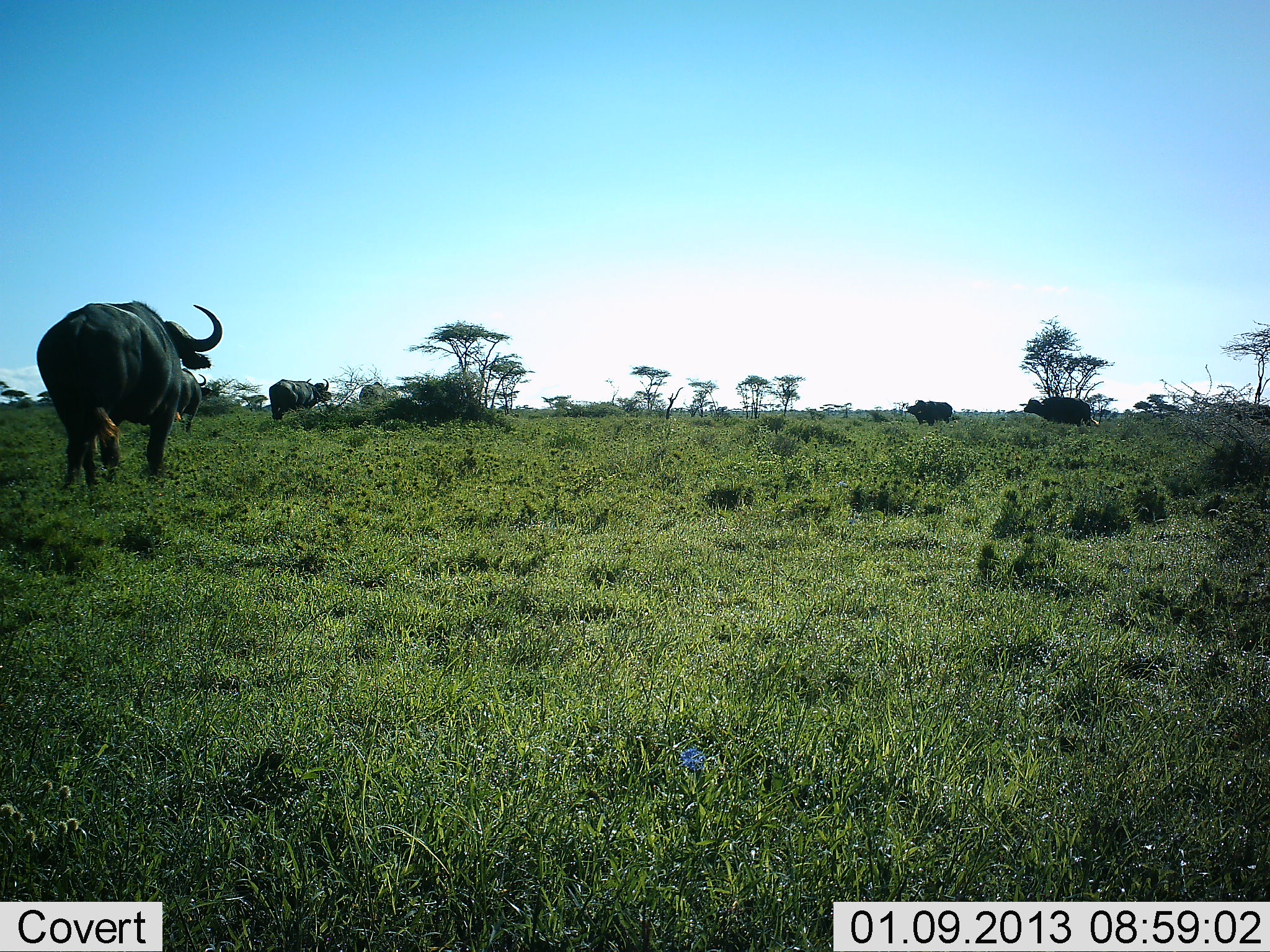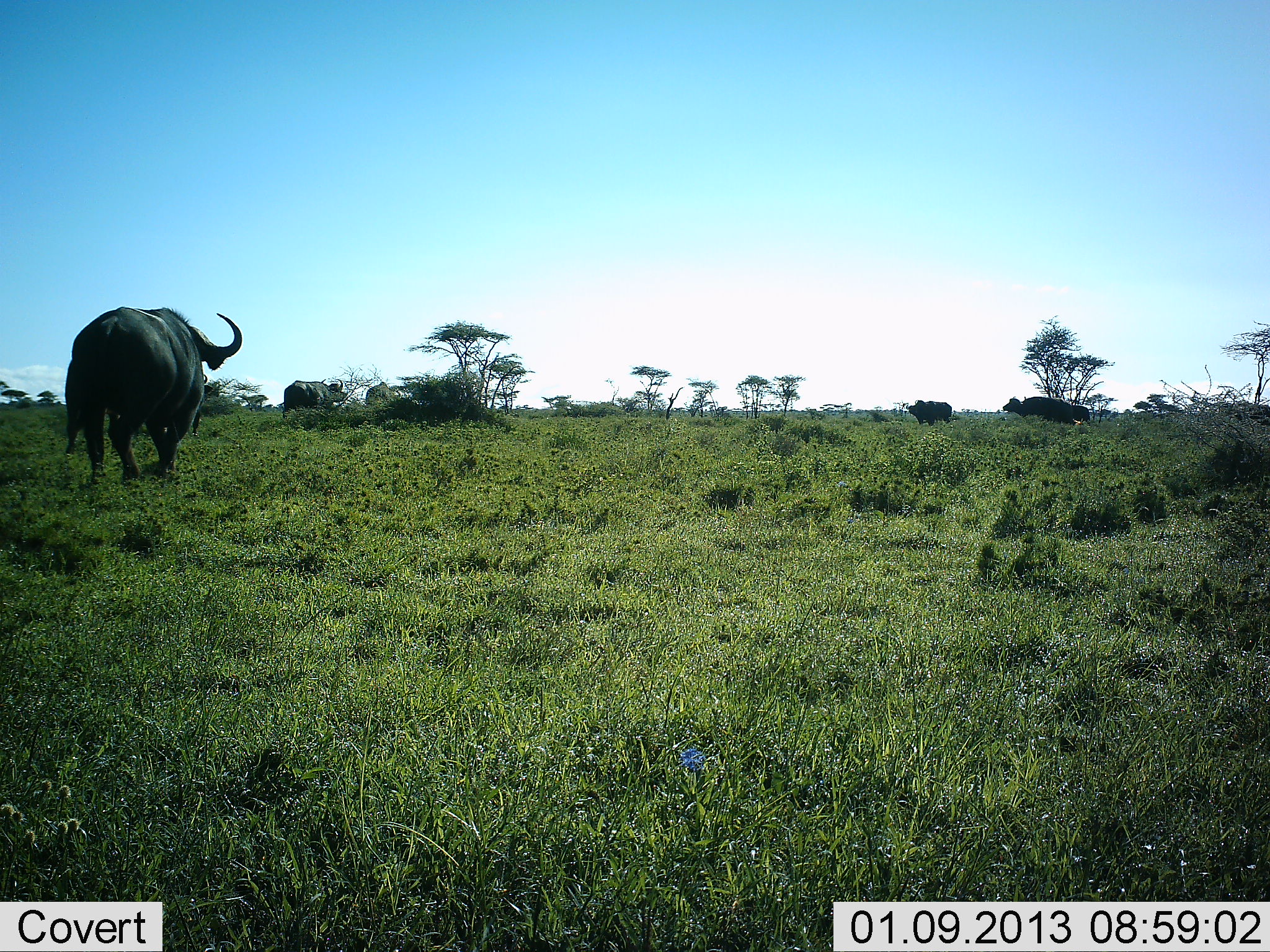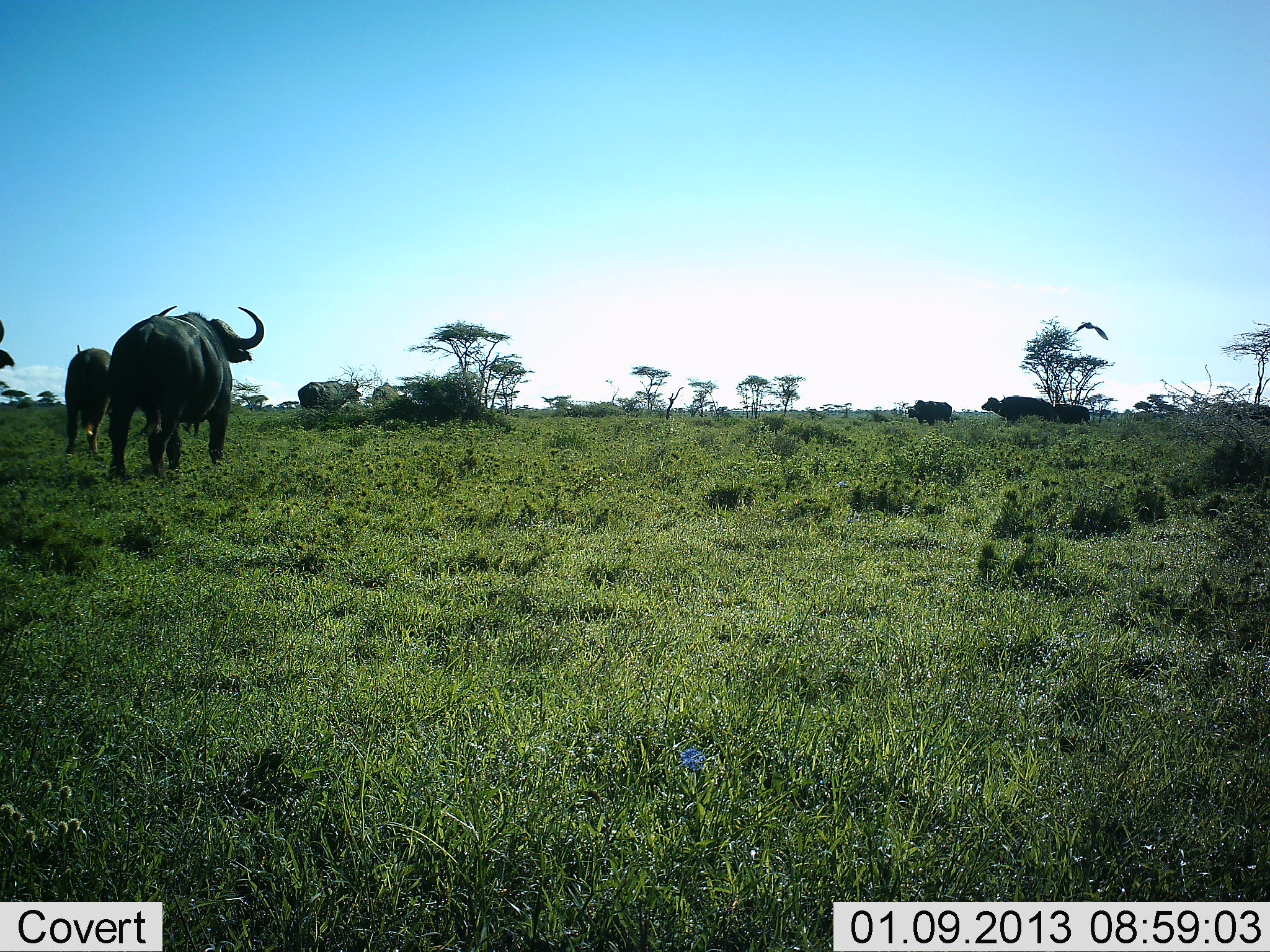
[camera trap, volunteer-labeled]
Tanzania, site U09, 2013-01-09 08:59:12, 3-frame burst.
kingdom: Animalia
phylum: Chordata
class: Mammalia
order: Artiodactyla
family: Bovidae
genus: Syncerus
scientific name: Syncerus caffer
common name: cape buffalo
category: buffalo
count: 6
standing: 33%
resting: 0%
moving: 94%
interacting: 0%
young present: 0%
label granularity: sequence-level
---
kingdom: Animalia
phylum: Chordata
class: Aves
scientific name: Aves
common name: bird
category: otherbird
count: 1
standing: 0%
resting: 0%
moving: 100%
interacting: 0%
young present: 0%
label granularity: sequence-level